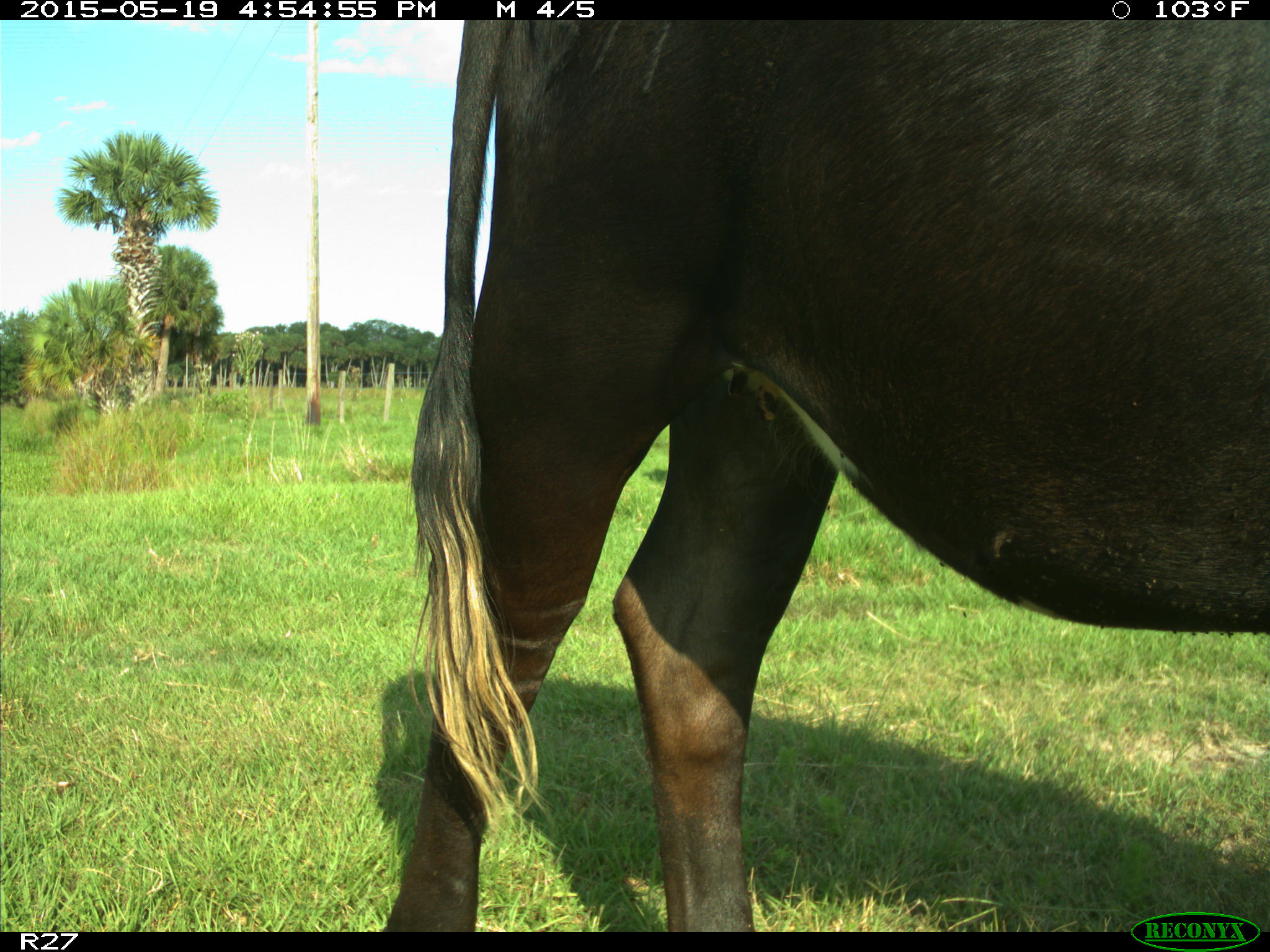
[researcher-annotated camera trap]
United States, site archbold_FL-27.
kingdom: Animalia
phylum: Chordata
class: Mammalia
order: Artiodactyla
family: Bovidae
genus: Bos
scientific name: Bos taurus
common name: domestic cow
Bos taurus (domestic cow).